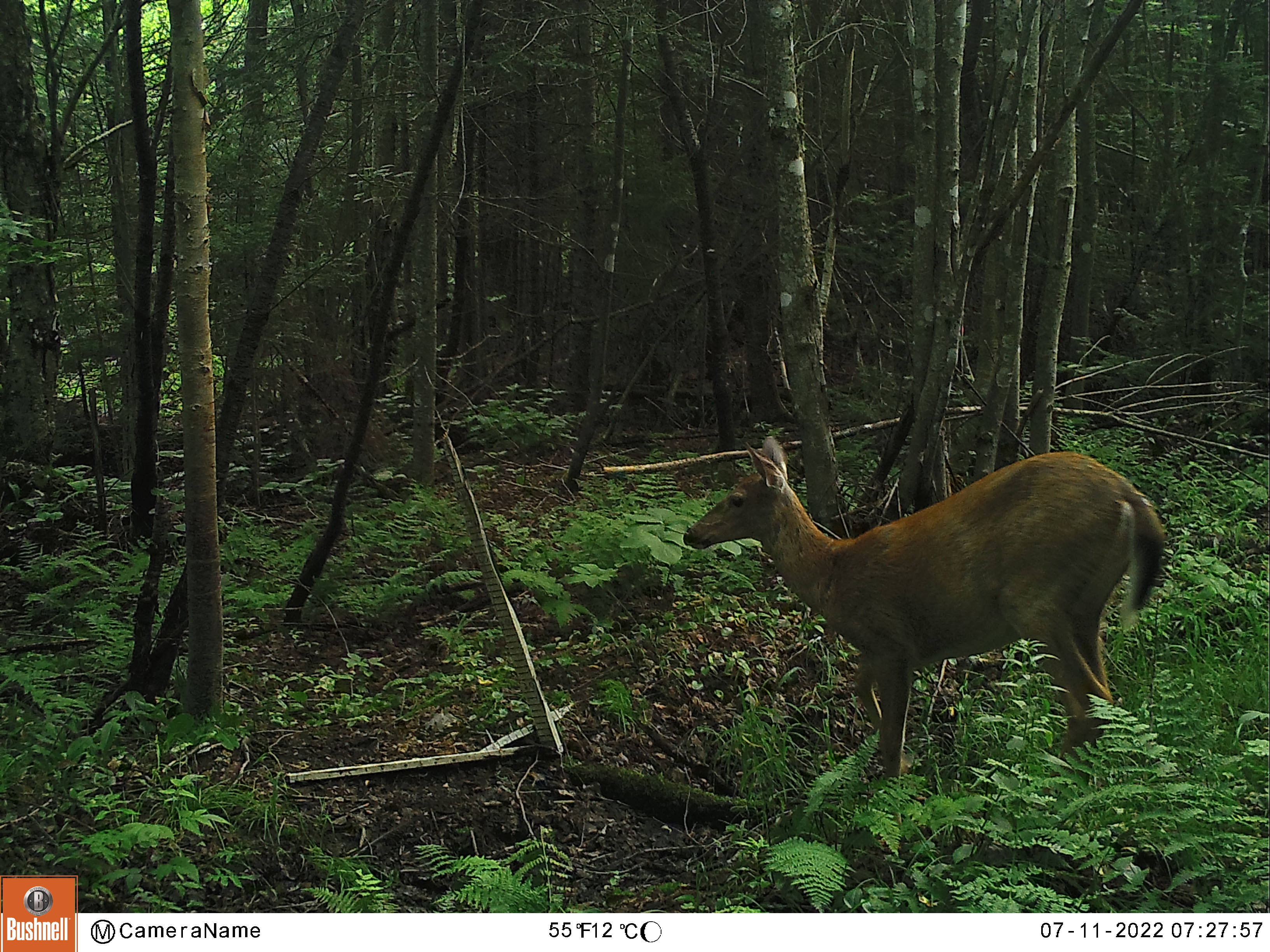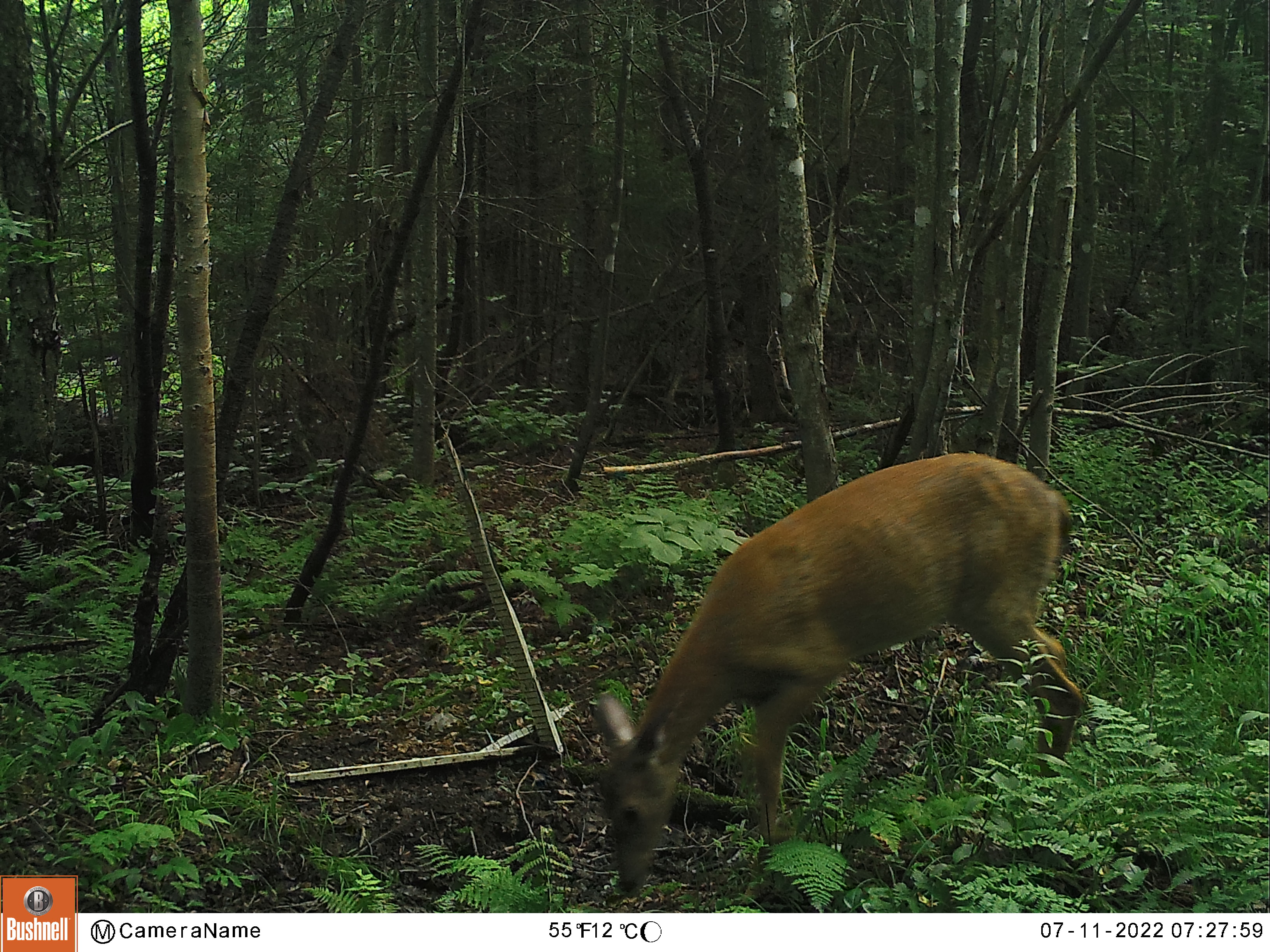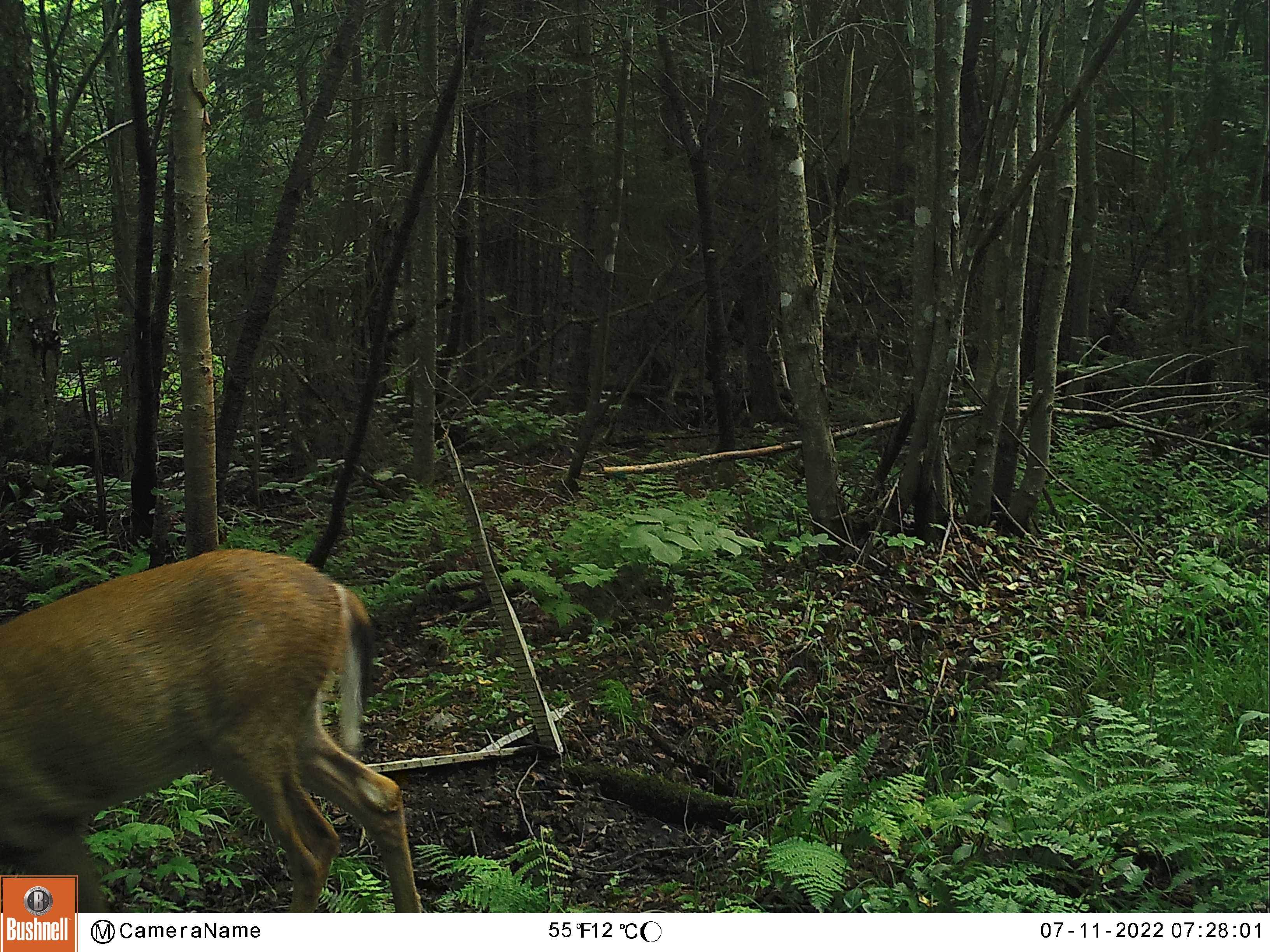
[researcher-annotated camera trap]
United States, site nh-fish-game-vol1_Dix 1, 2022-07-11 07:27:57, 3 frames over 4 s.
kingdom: Animalia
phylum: Chordata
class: Mammalia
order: Artiodactyla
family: Cervidae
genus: Odocoileus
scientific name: Odocoileus virginianus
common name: white-tailed deer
White-tailed deer (Odocoileus virginianus).